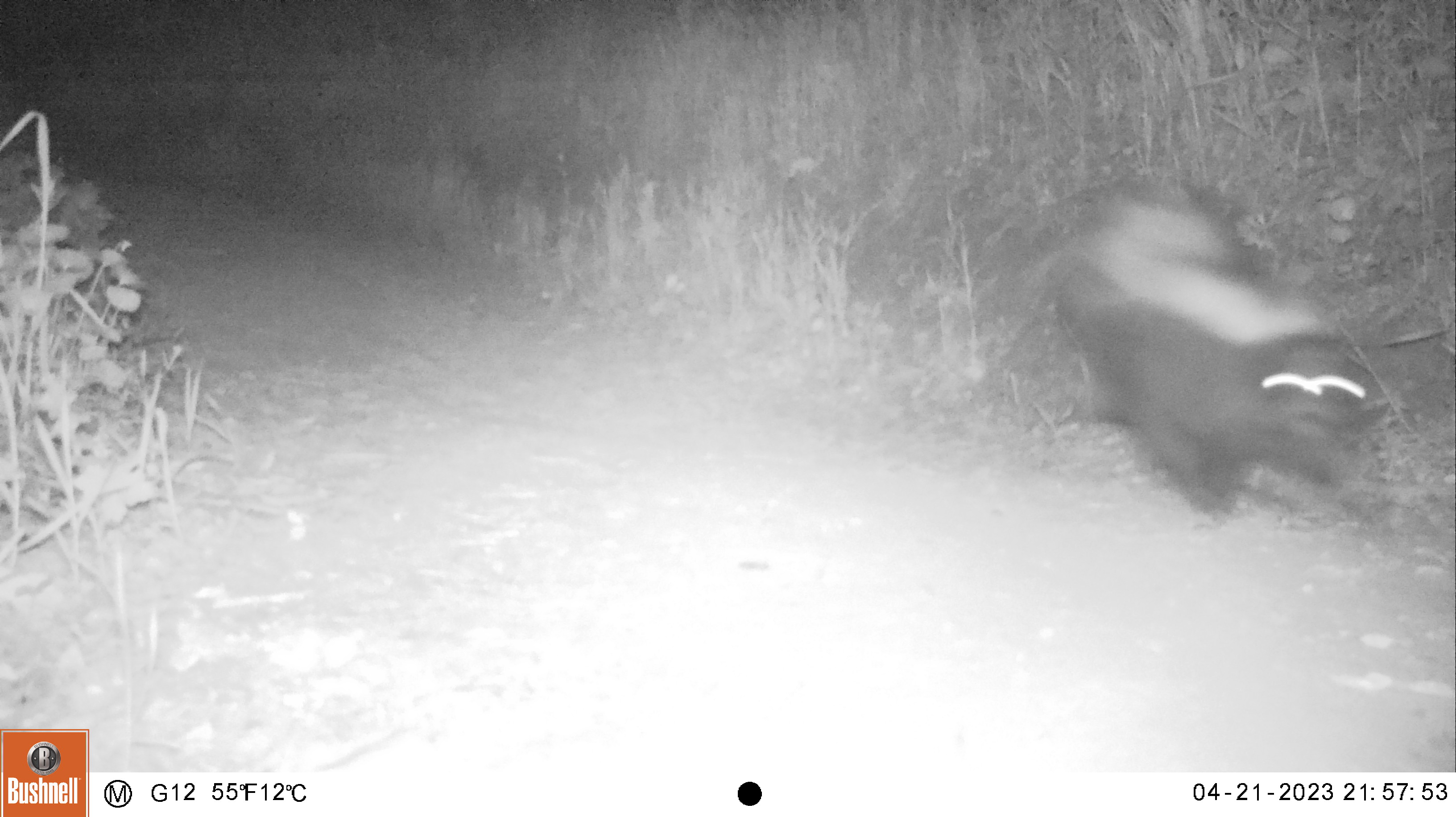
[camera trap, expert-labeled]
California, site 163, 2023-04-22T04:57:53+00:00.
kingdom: Animalia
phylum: Chordata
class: Mammalia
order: Carnivora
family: Mephitidae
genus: Mephitis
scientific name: Mephitis mephitis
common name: striped skunk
Striped skunk (Mephitis mephitis).